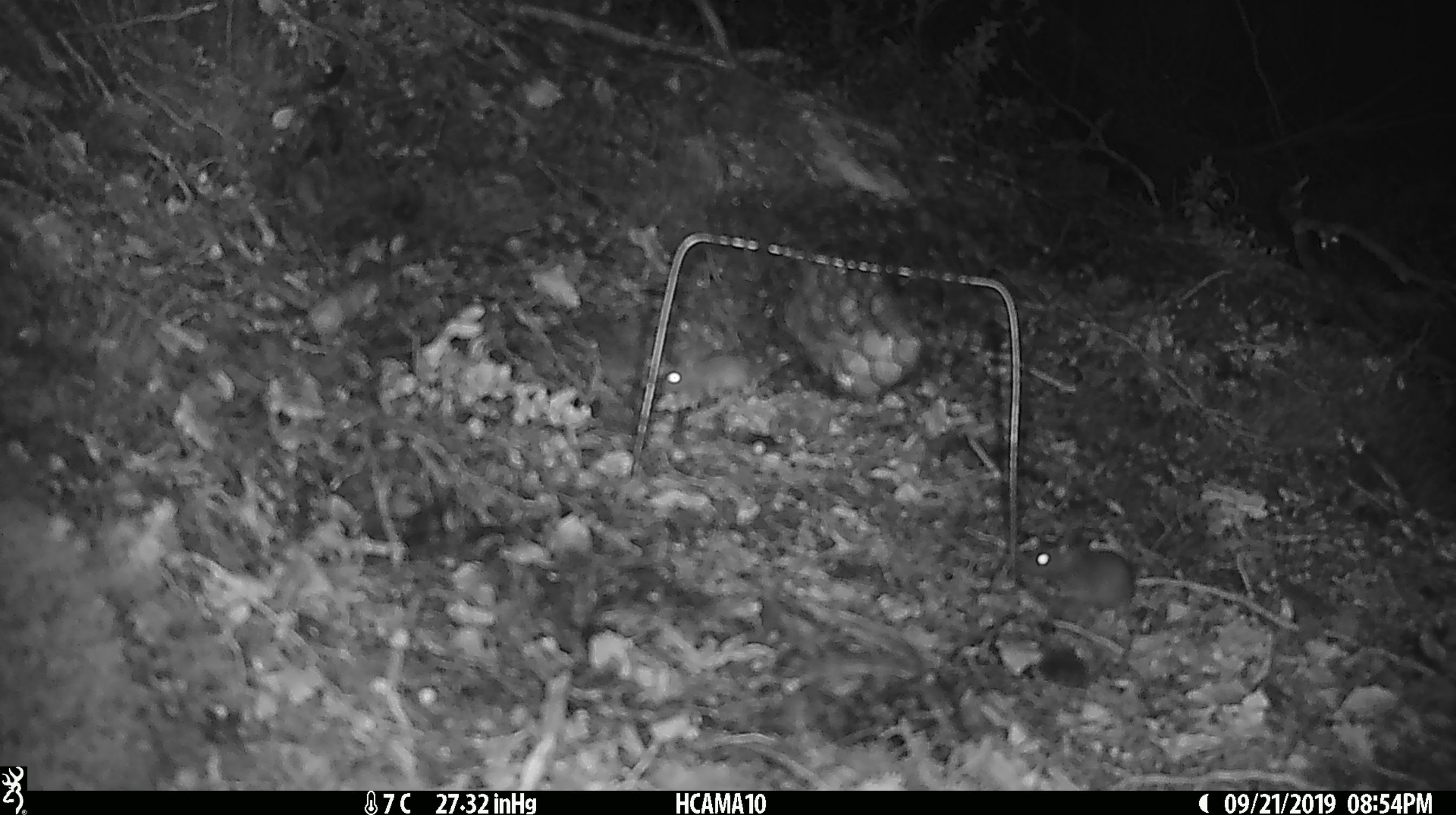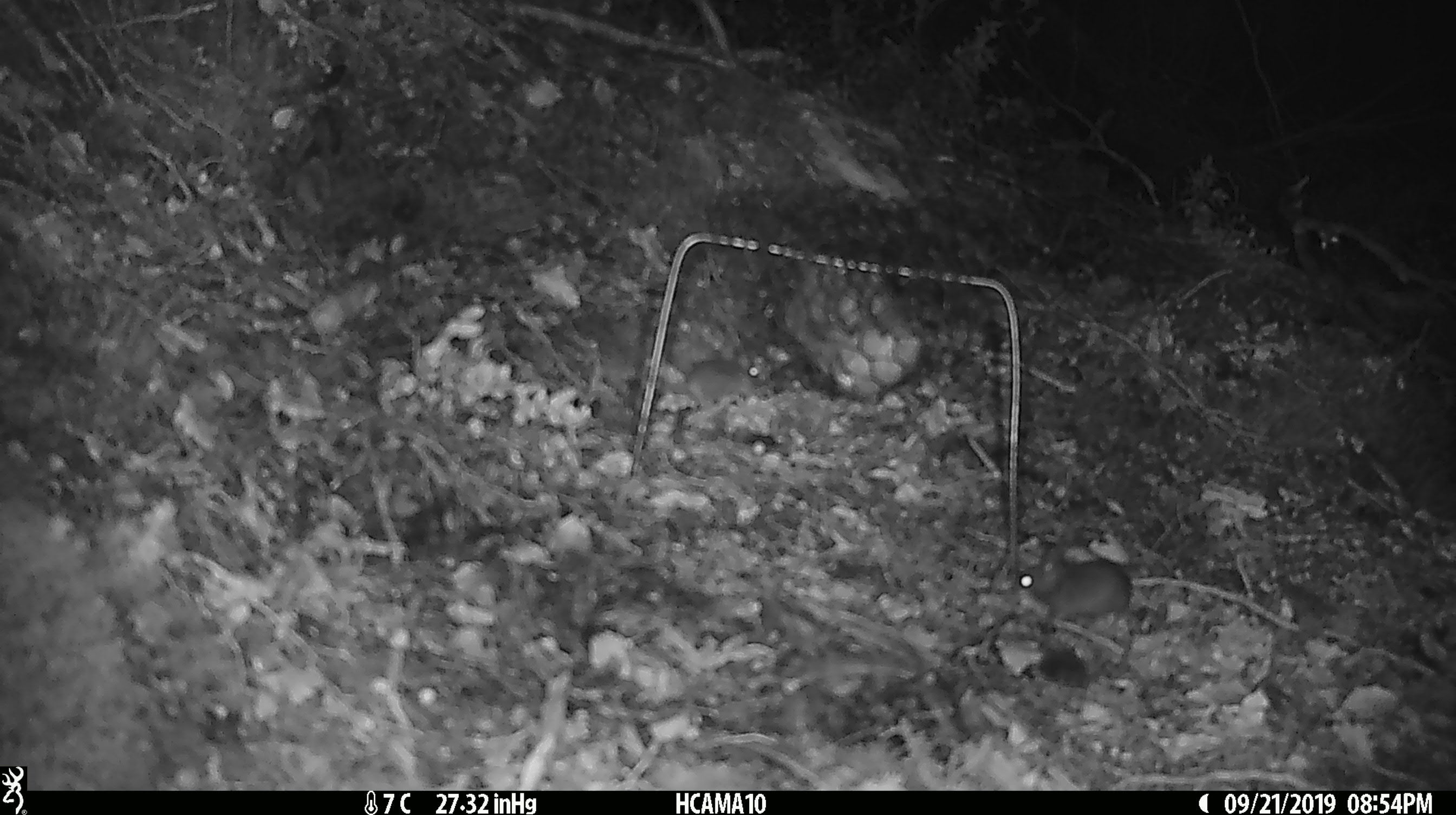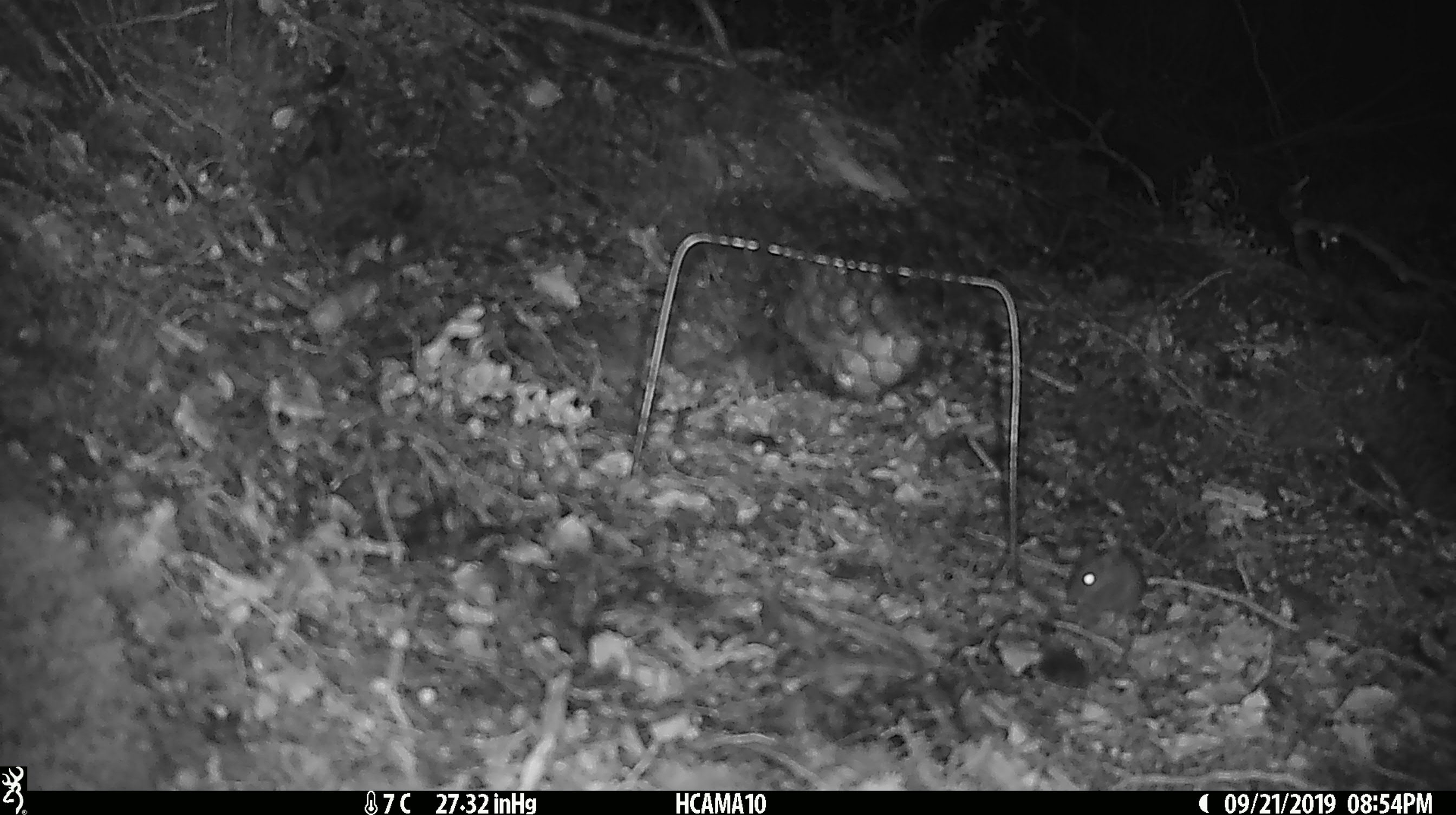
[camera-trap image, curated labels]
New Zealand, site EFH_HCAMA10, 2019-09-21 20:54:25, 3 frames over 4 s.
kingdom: Animalia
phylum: Chordata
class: Mammalia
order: Rodentia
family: Muridae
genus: Mus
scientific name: Mus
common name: mouse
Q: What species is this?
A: Mouse (Mus).